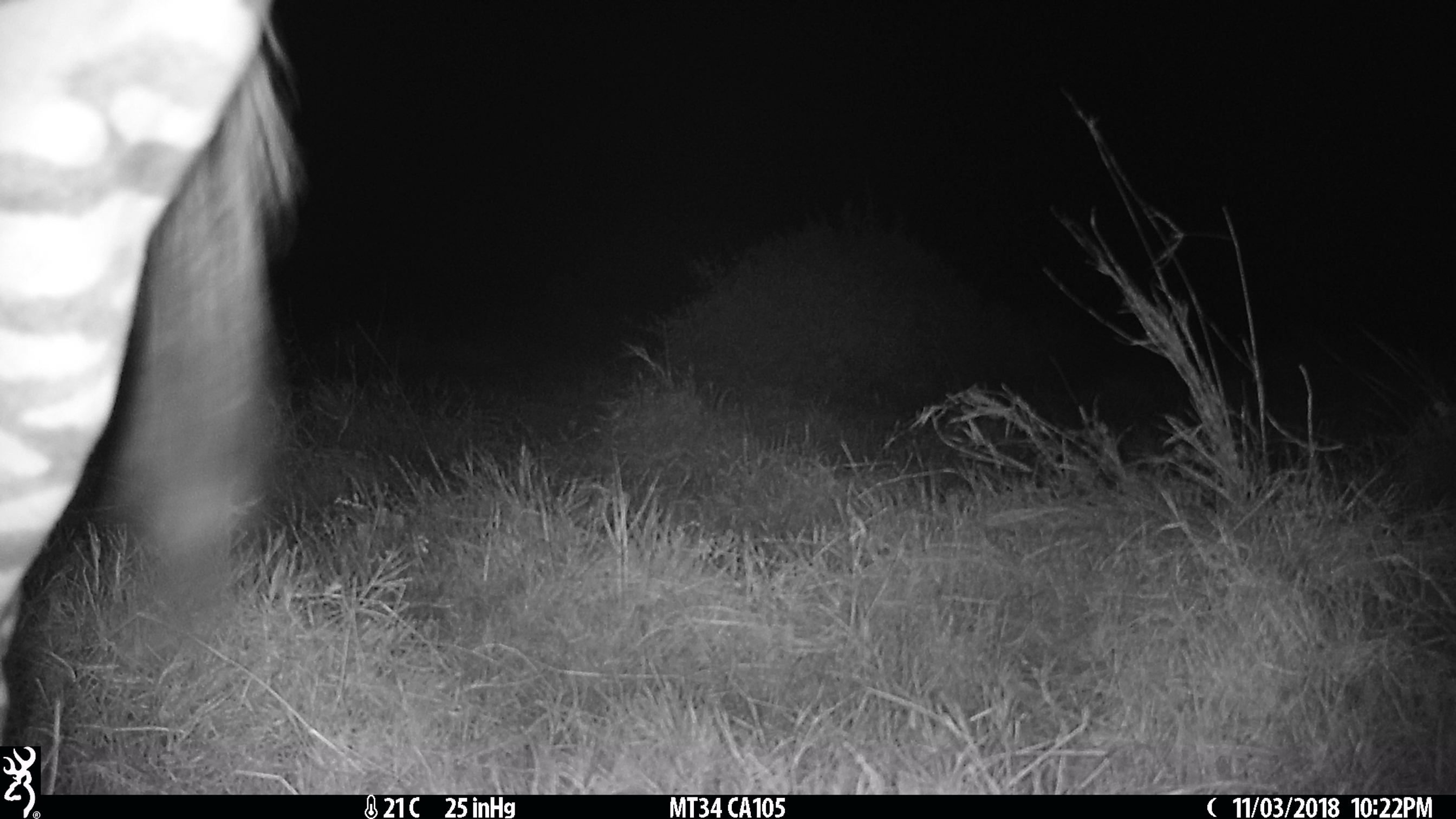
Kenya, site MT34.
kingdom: Animalia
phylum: Chordata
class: Mammalia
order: Perissodactyla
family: Equidae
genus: Equus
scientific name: Equus quagga burchellii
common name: burchell's zebra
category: zebra